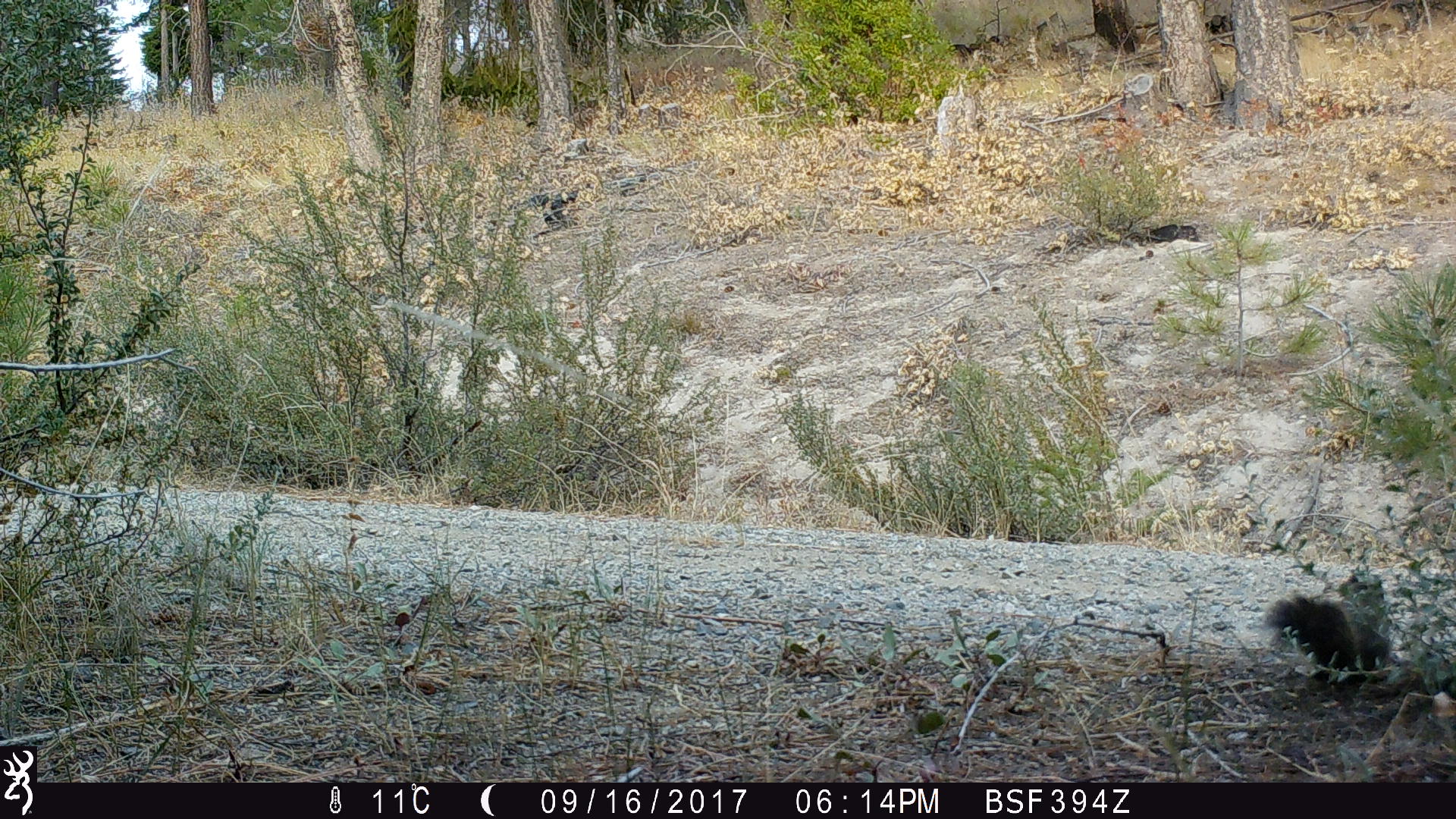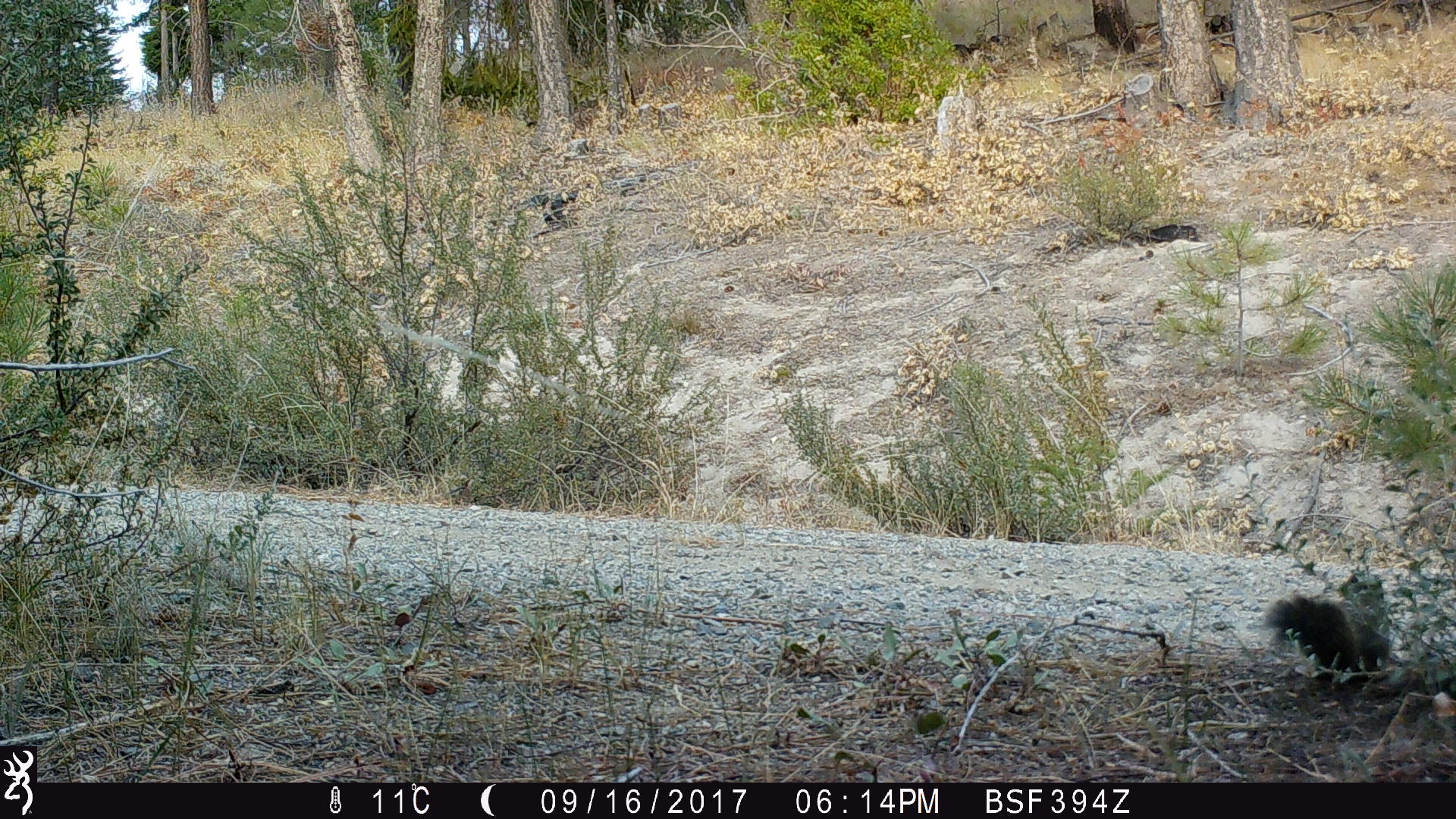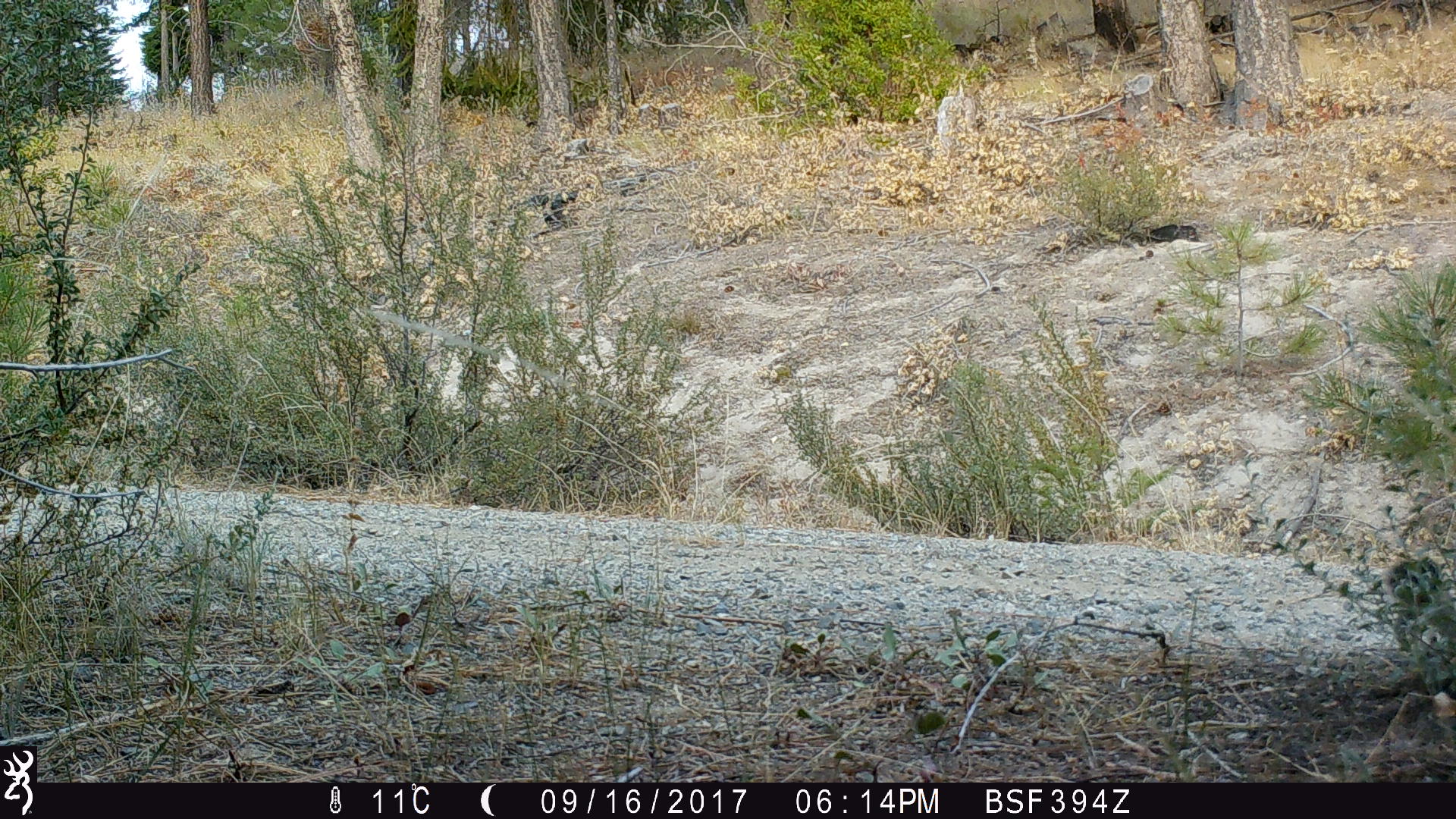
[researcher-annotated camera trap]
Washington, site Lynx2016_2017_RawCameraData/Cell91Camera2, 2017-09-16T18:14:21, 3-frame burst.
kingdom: Animalia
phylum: Chordata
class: Mammalia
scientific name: Mammalia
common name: small mammal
Small mammal (Mammalia). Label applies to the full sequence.